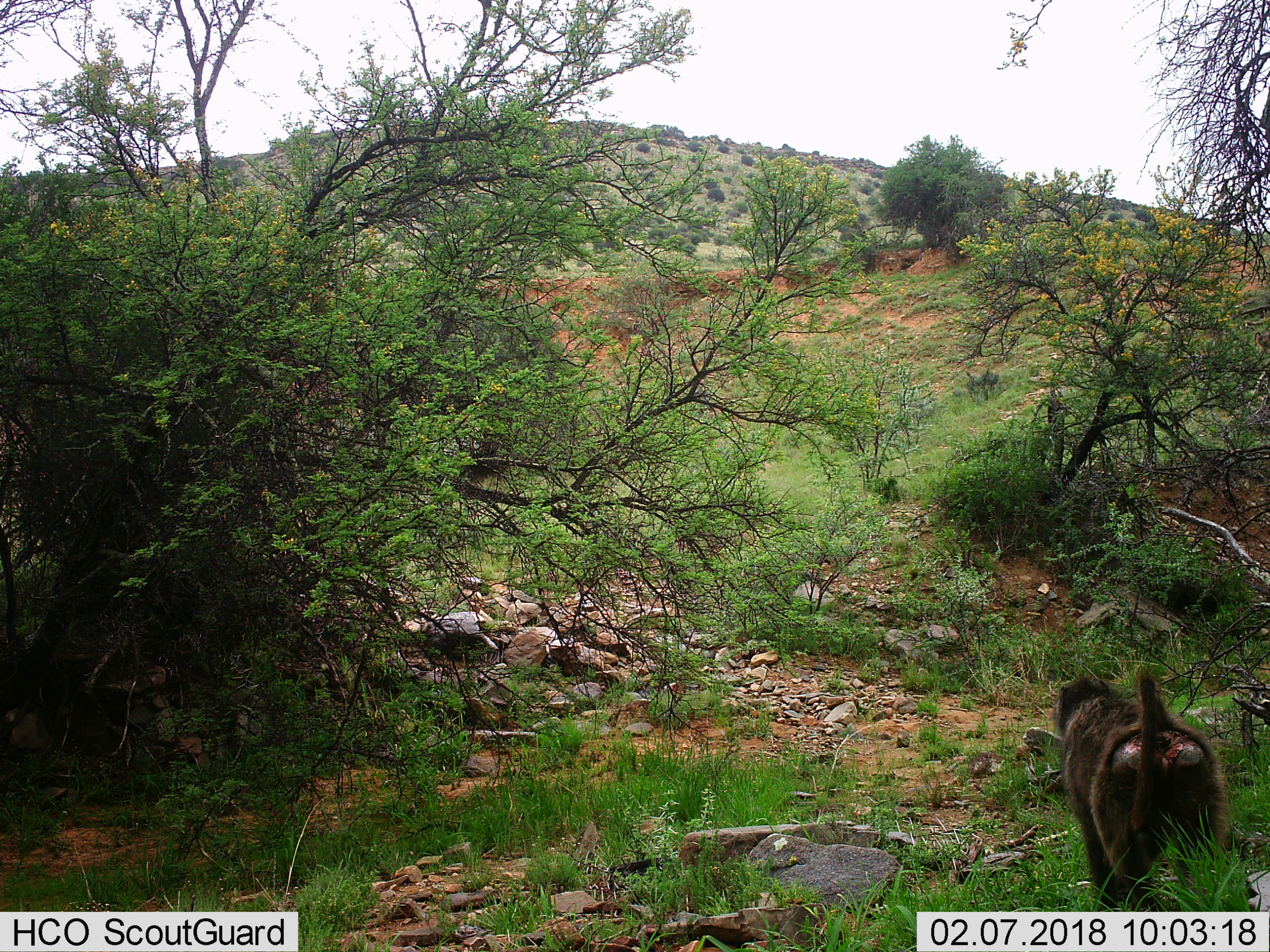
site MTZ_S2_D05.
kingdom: Animalia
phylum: Chordata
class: Mammalia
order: Primates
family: Cercopithecidae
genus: Papio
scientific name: Papio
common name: baboon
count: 1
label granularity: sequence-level